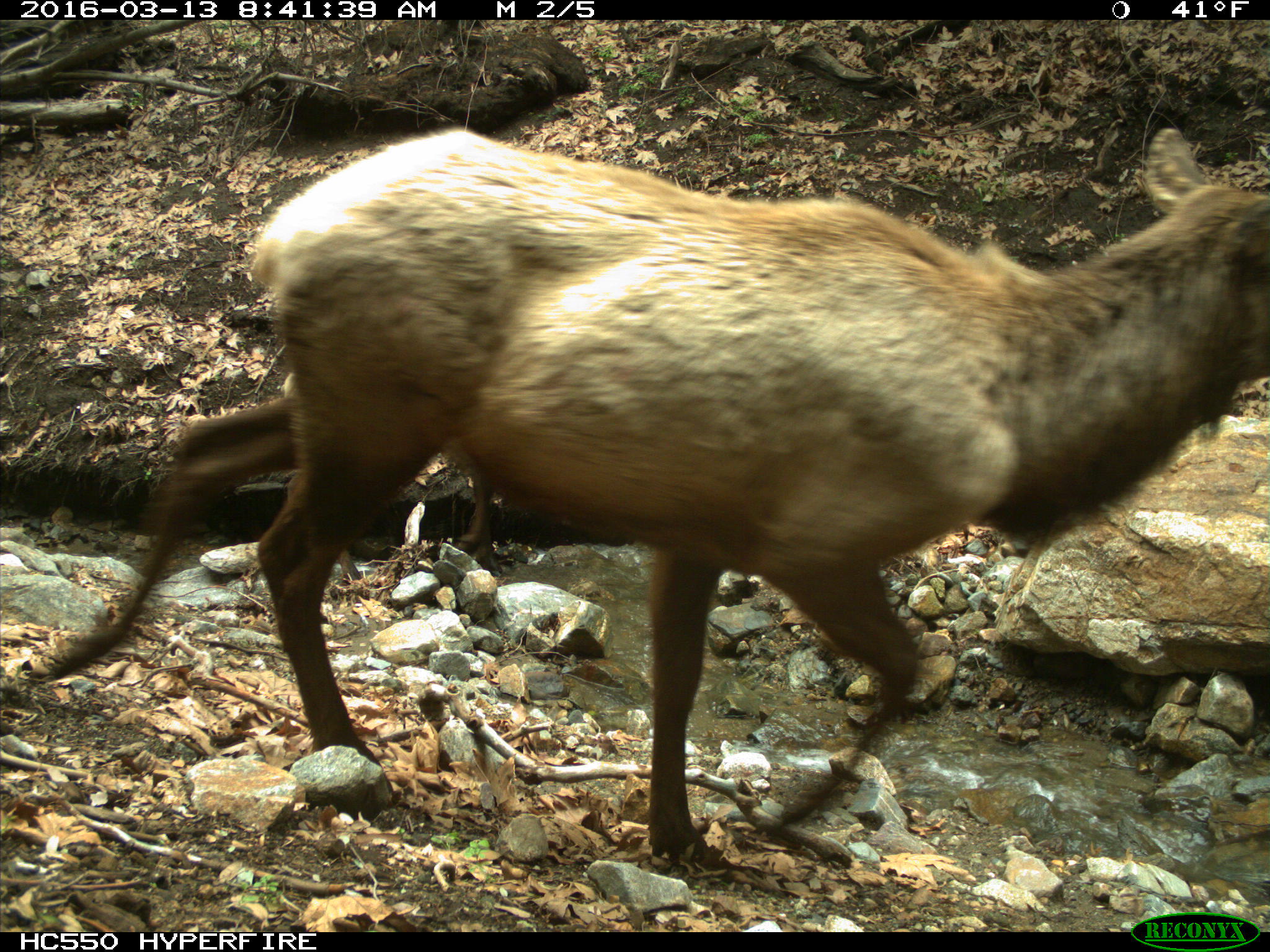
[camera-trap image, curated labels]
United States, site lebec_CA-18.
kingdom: Animalia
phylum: Chordata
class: Mammalia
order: Artiodactyla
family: Cervidae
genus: Cervus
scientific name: Cervus canadensis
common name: elk